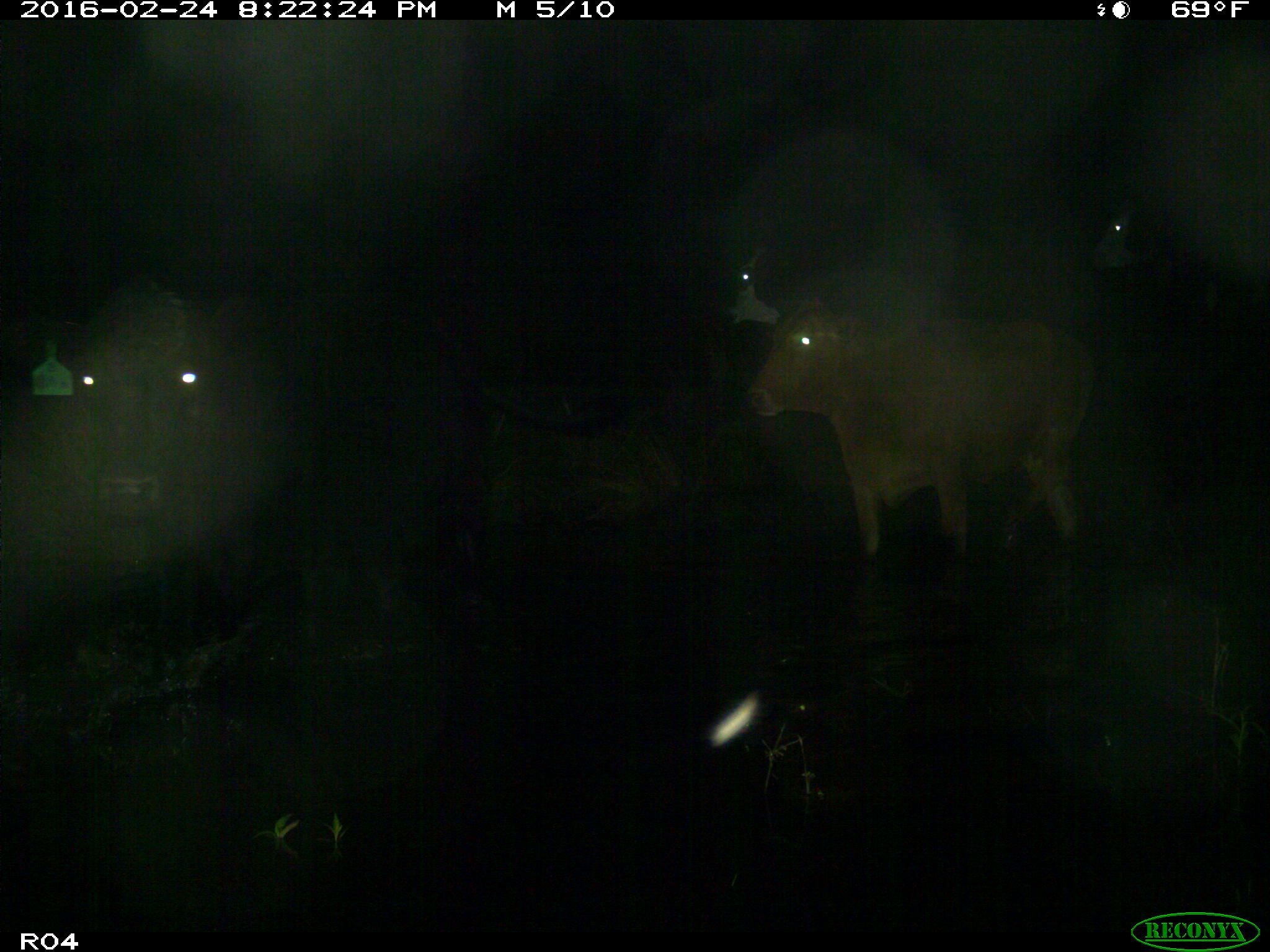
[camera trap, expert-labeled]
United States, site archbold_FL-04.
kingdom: Animalia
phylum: Chordata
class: Mammalia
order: Artiodactyla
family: Bovidae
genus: Bos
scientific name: Bos taurus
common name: domestic cow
Bos taurus (domestic cow).